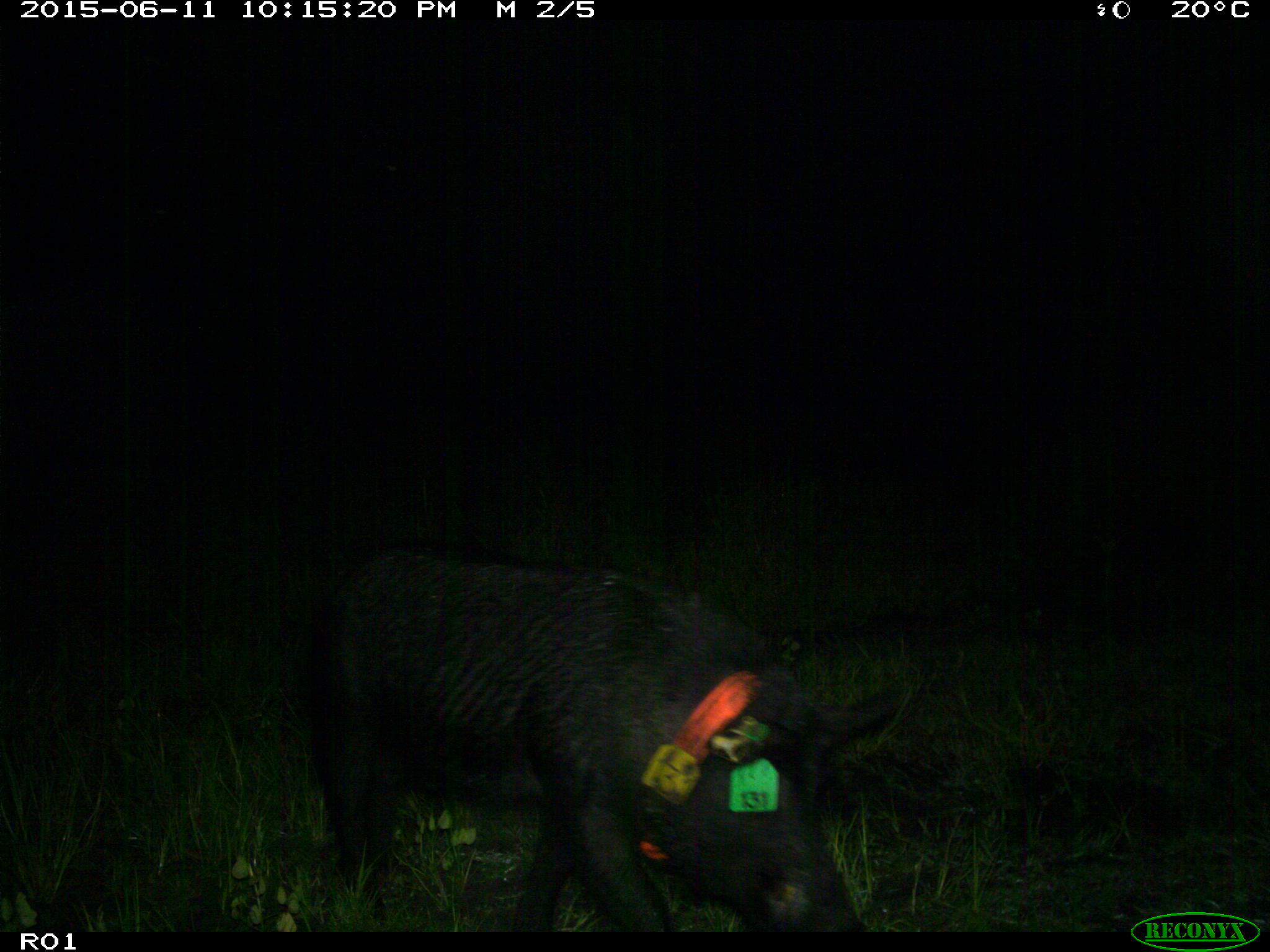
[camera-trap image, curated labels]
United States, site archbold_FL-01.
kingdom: Animalia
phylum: Chordata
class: Mammalia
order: Artiodactyla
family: Suidae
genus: Sus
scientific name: Sus scrofa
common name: wild boar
Sus scrofa (wild boar).